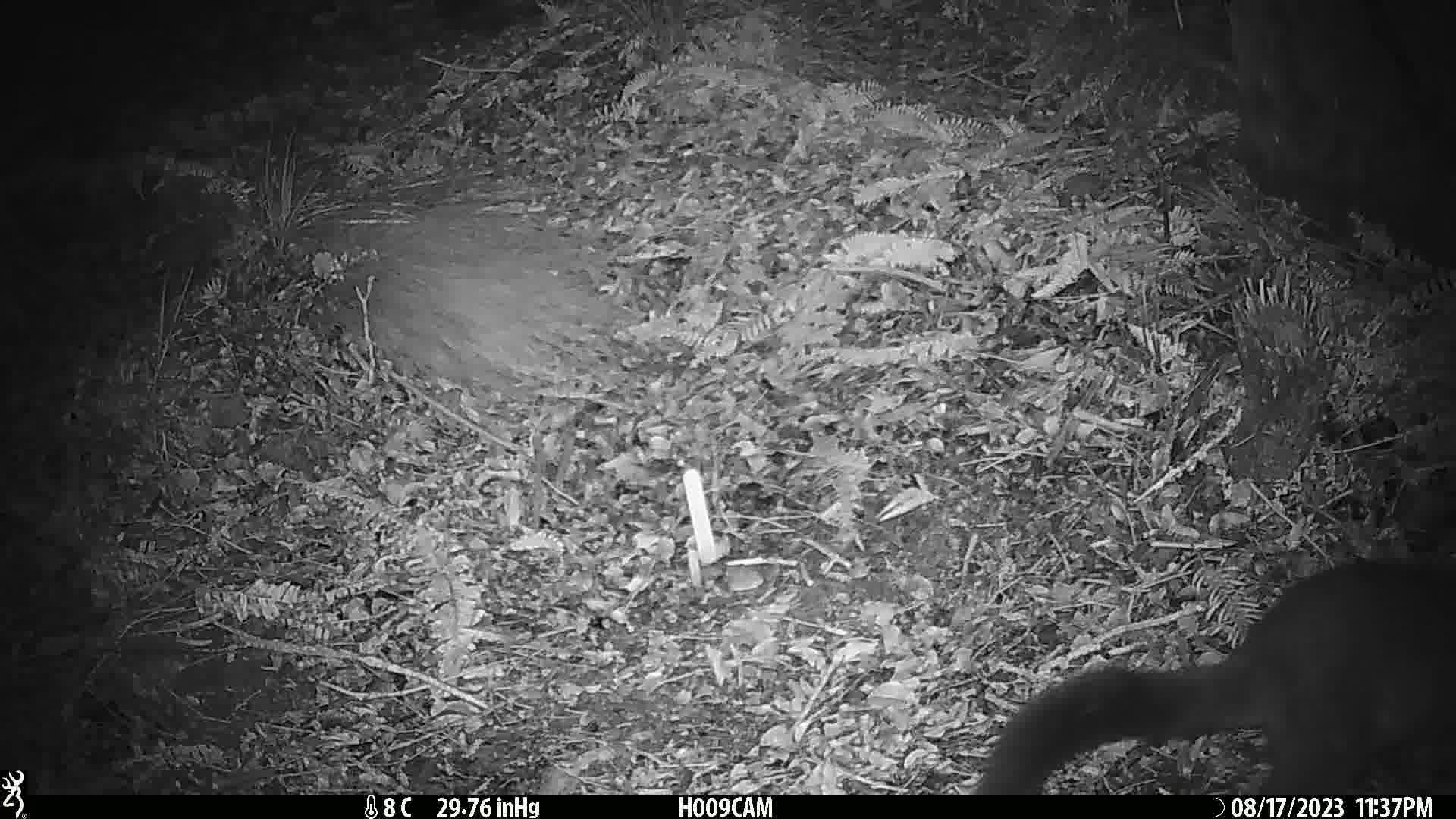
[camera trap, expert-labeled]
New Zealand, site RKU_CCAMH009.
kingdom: Animalia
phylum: Chordata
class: Mammalia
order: Diprotodontia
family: Phalangeridae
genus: Trichosurus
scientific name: Trichosurus vulpecula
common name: common brushtail possum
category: possum